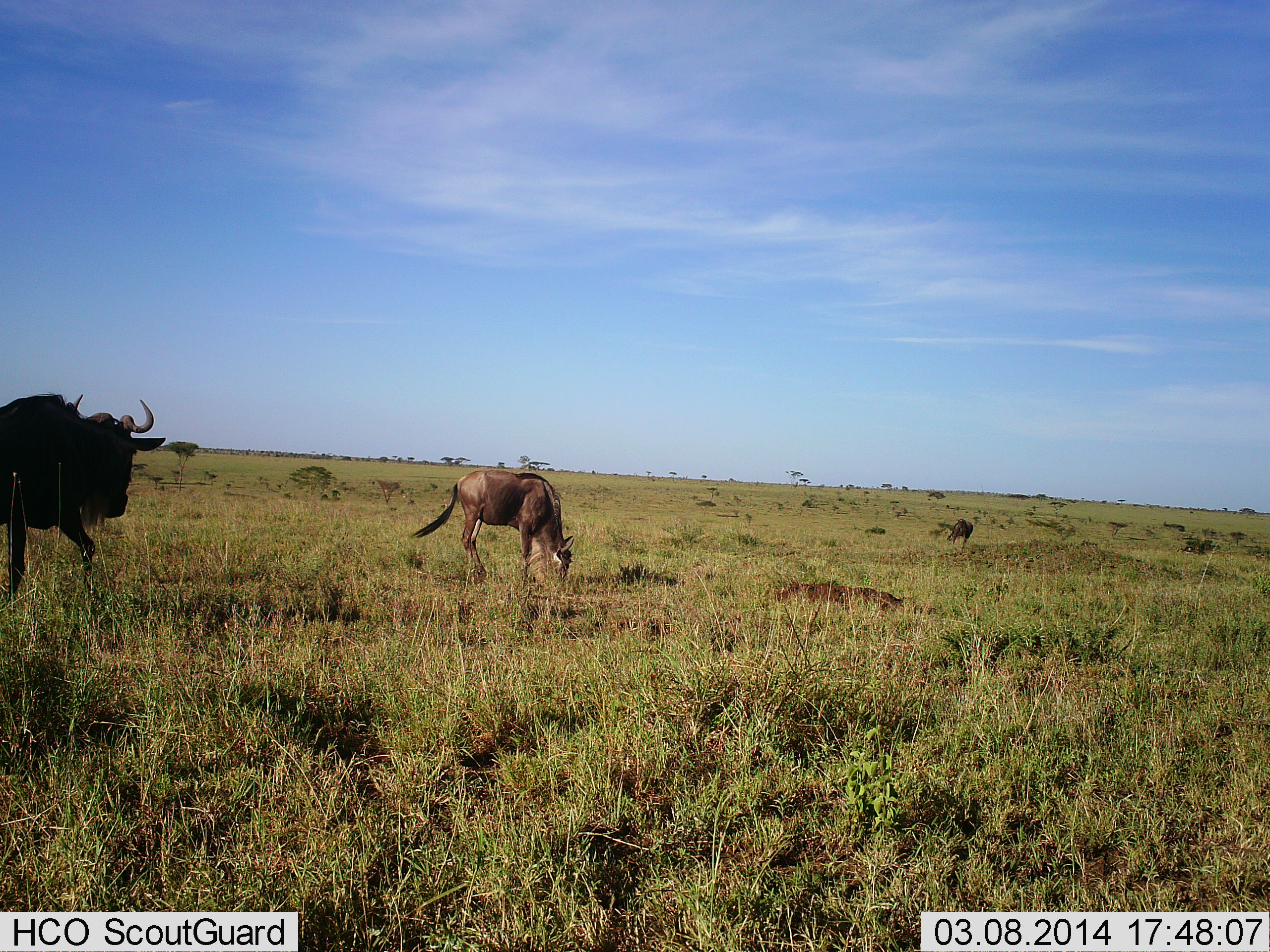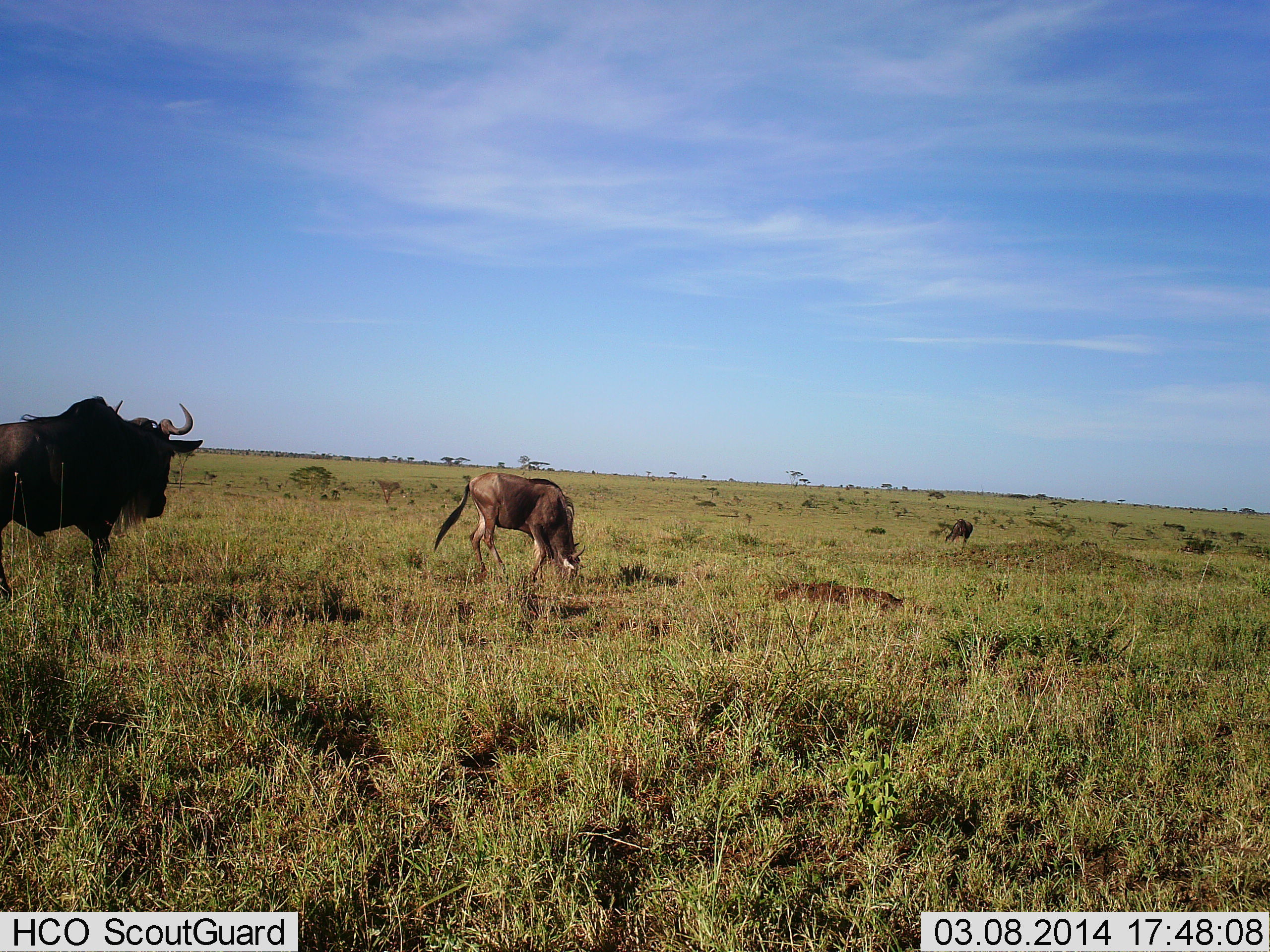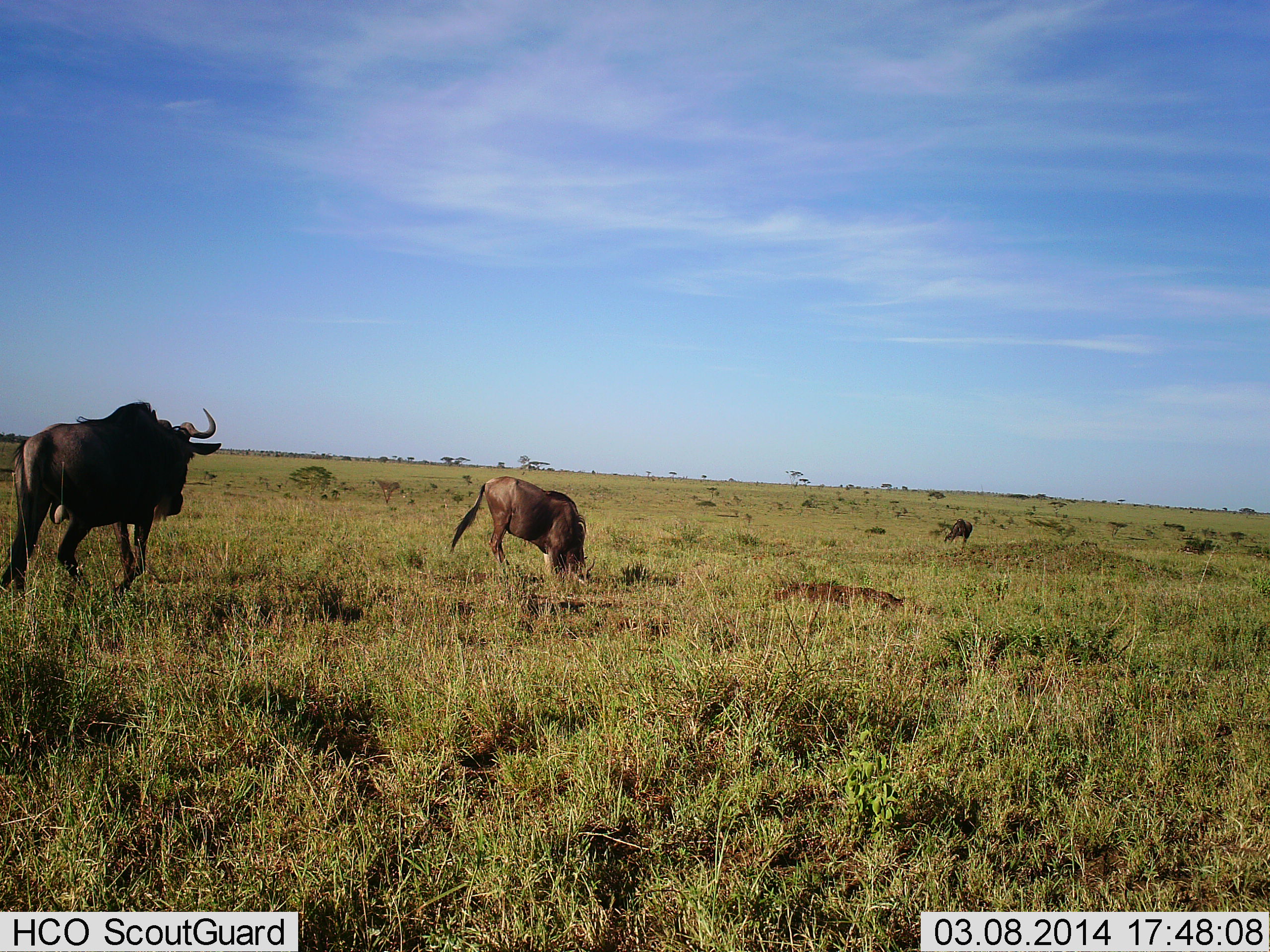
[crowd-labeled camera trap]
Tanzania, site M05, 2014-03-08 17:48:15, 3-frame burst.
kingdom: Animalia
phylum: Chordata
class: Mammalia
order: Artiodactyla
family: Bovidae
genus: Connochaetes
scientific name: Connochaetes taurinus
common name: blue wildebeest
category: wildebeest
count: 3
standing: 50%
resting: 0%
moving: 40%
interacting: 0%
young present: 10%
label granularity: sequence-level